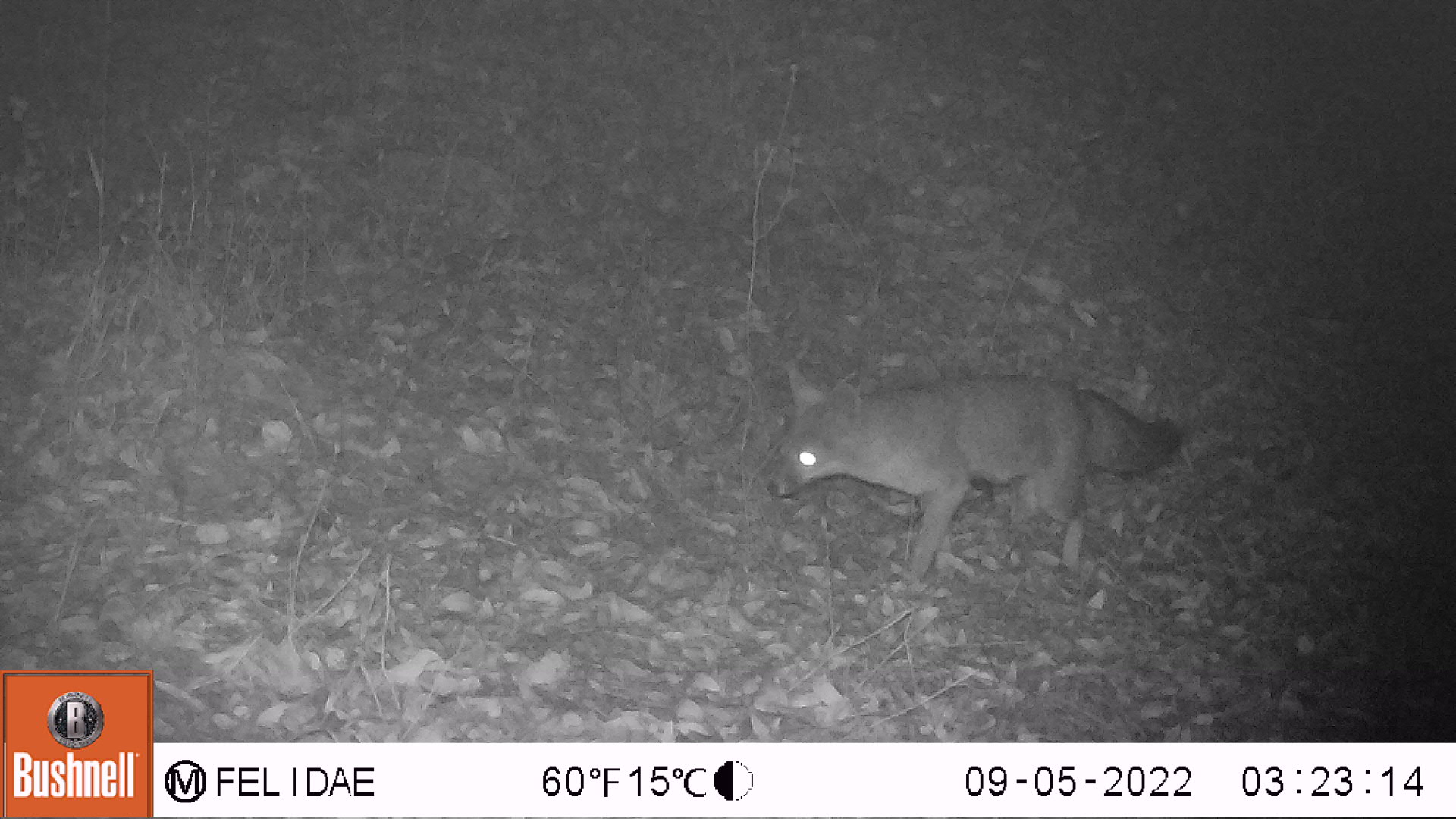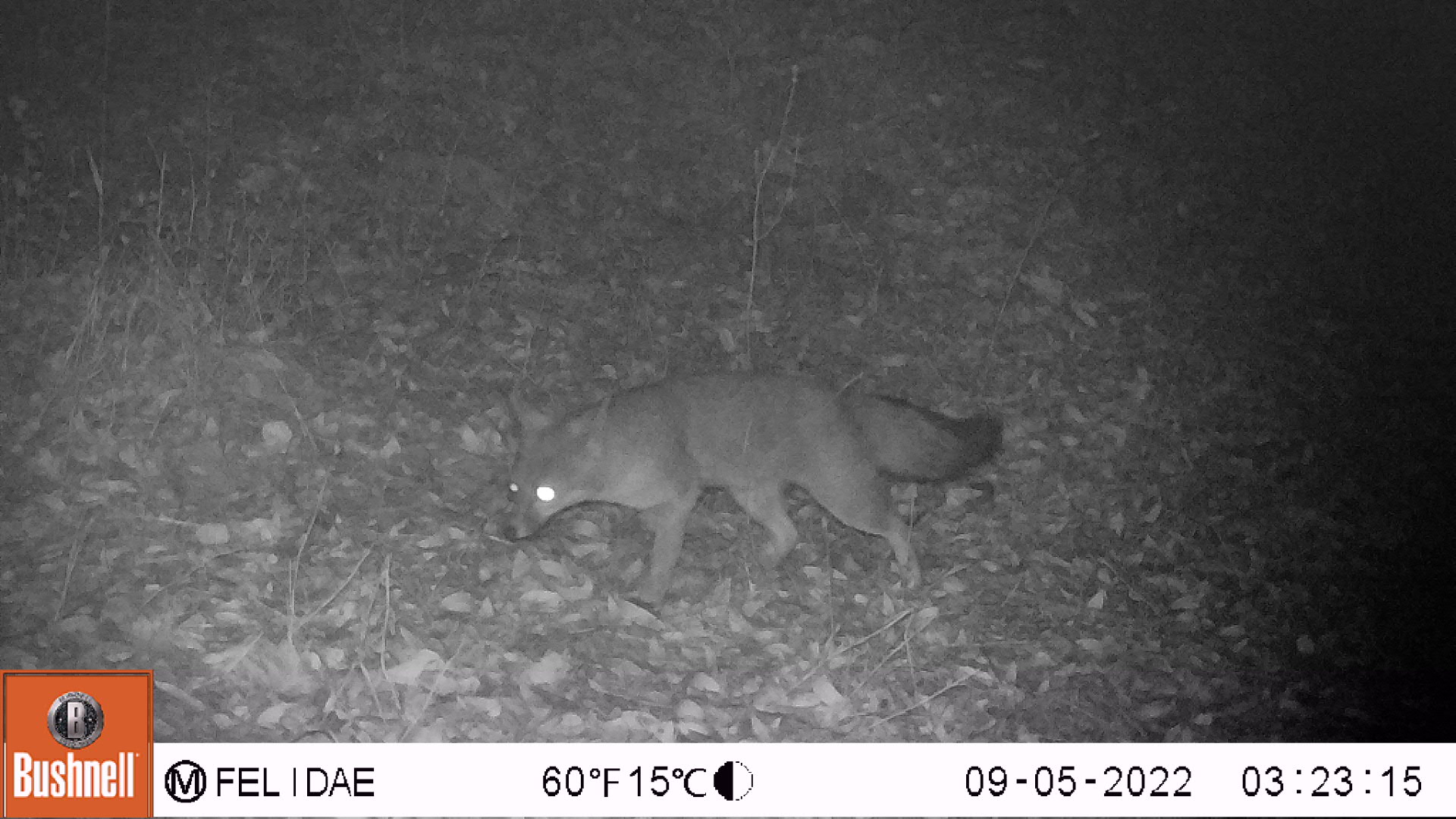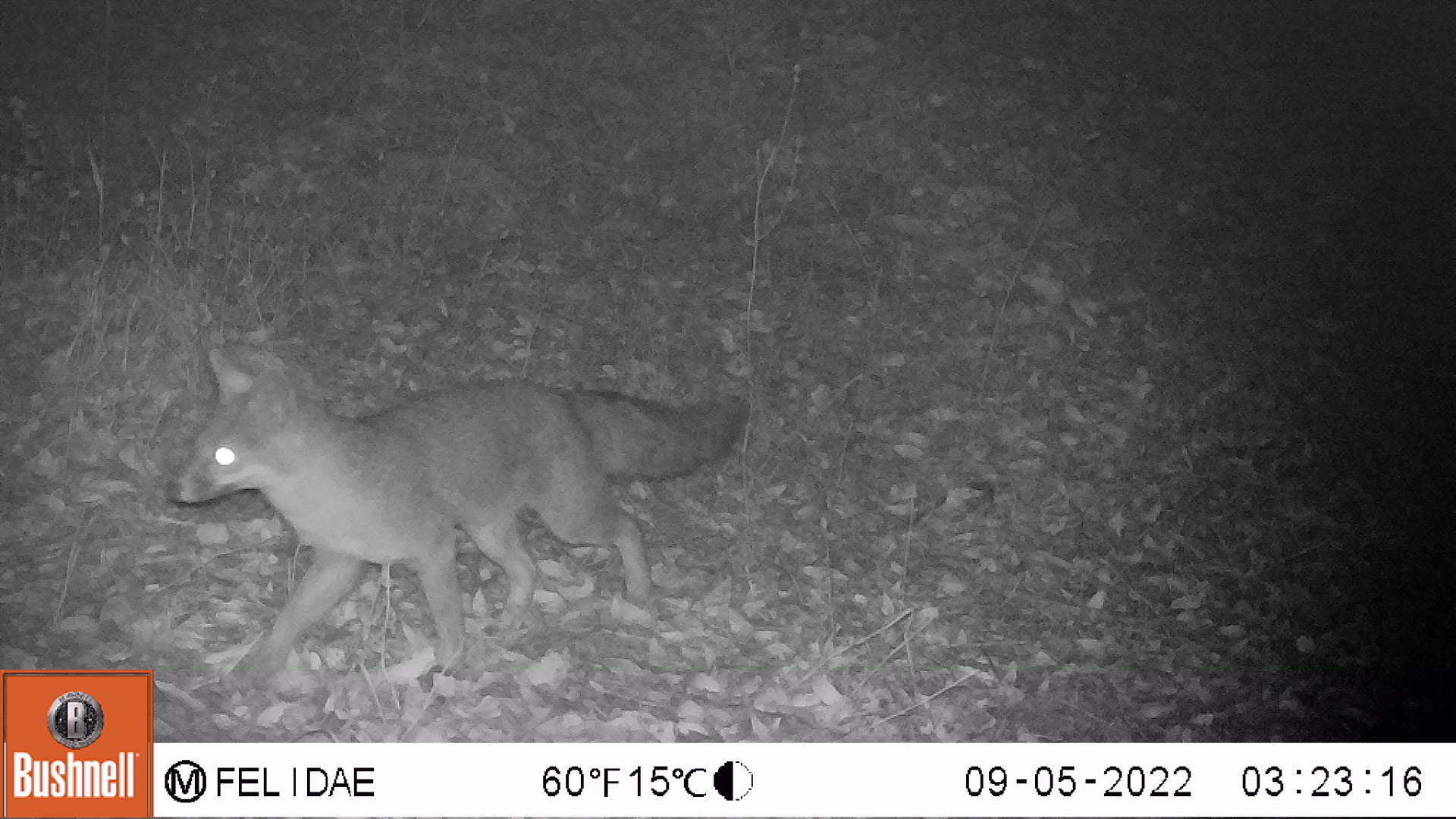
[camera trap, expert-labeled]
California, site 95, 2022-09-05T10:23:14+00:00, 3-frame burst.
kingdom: Animalia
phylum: Chordata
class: Mammalia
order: Carnivora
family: Canidae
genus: Urocyon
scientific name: Urocyon cinereoargenteus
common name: gray fox